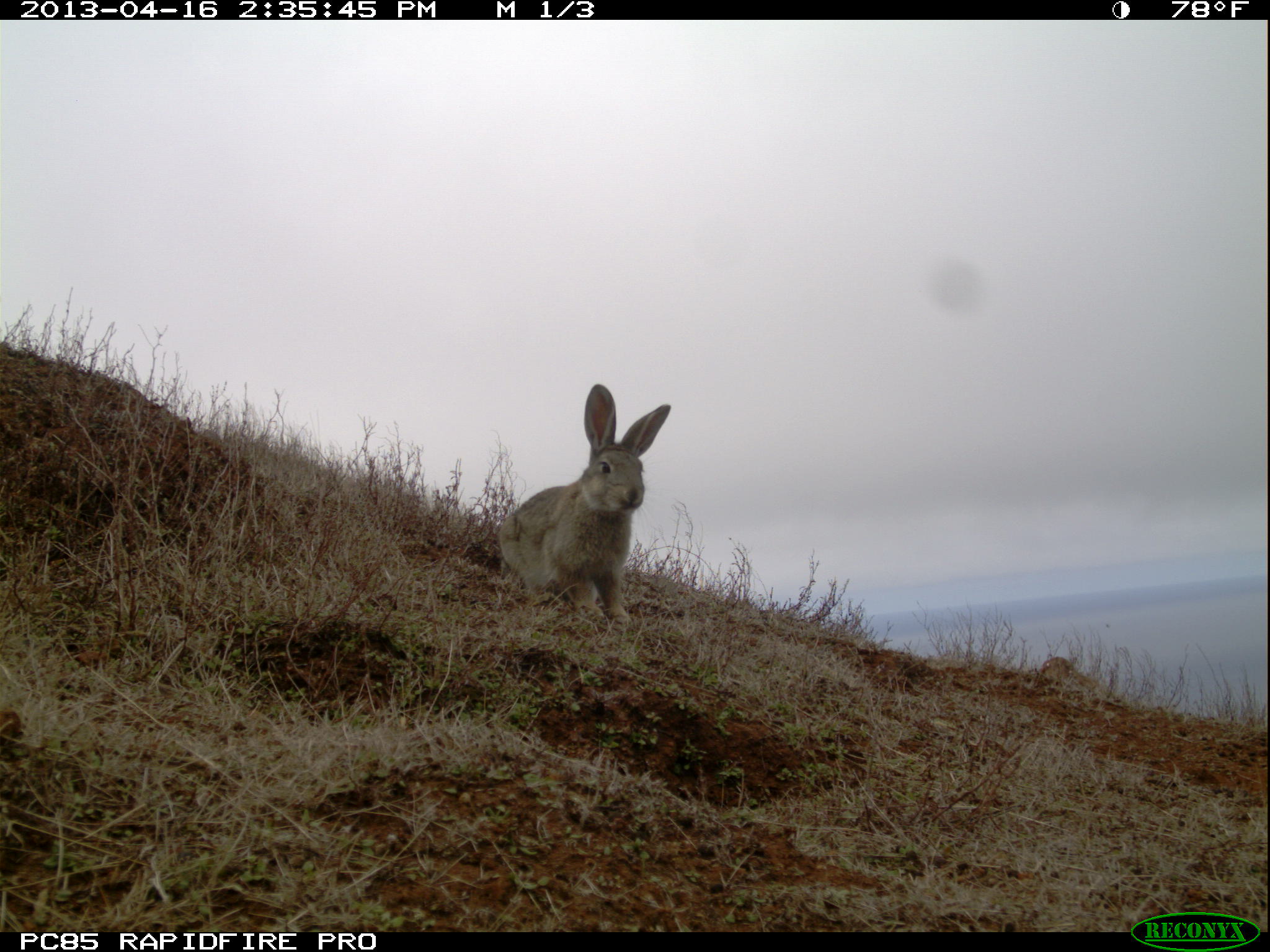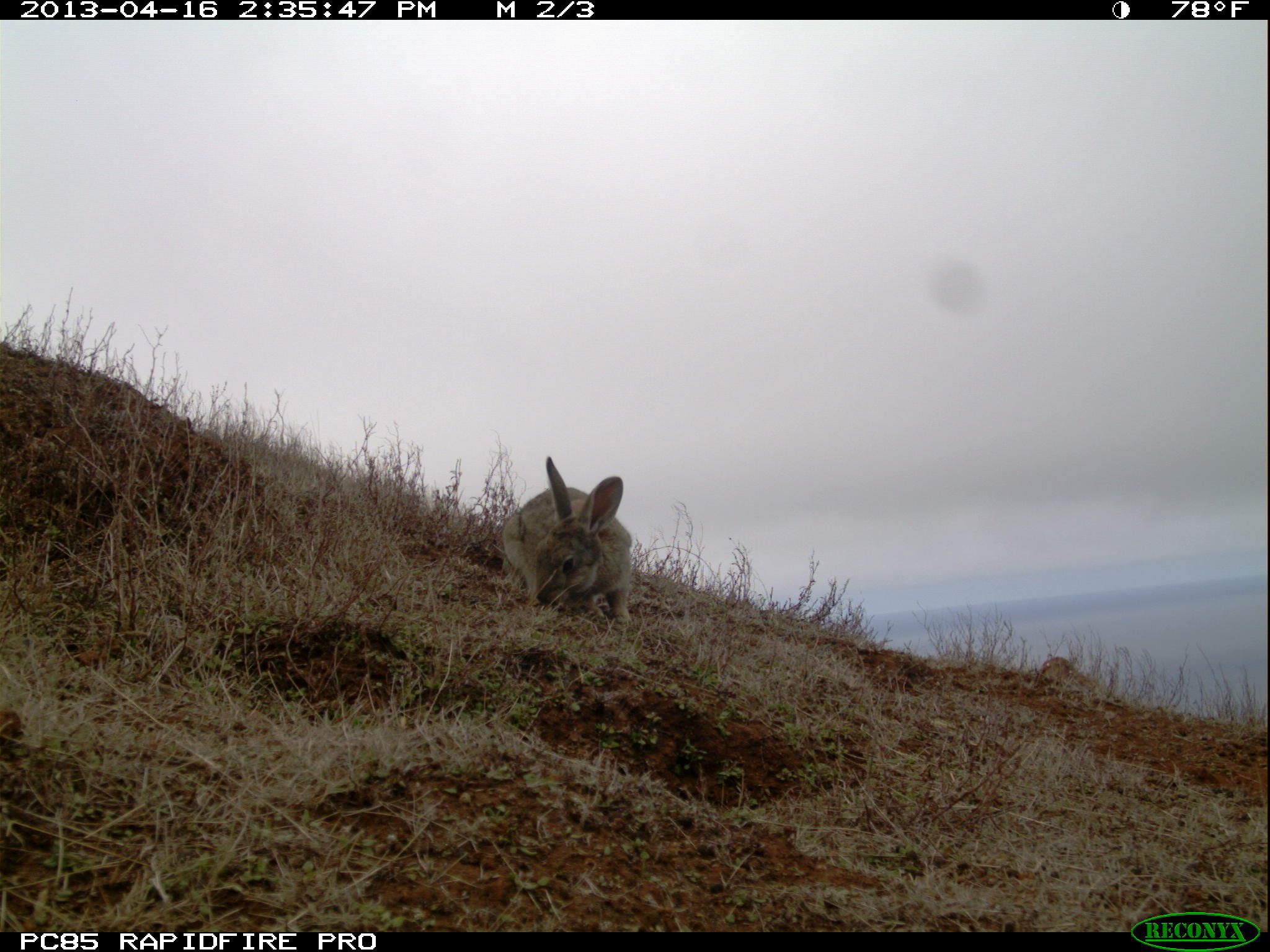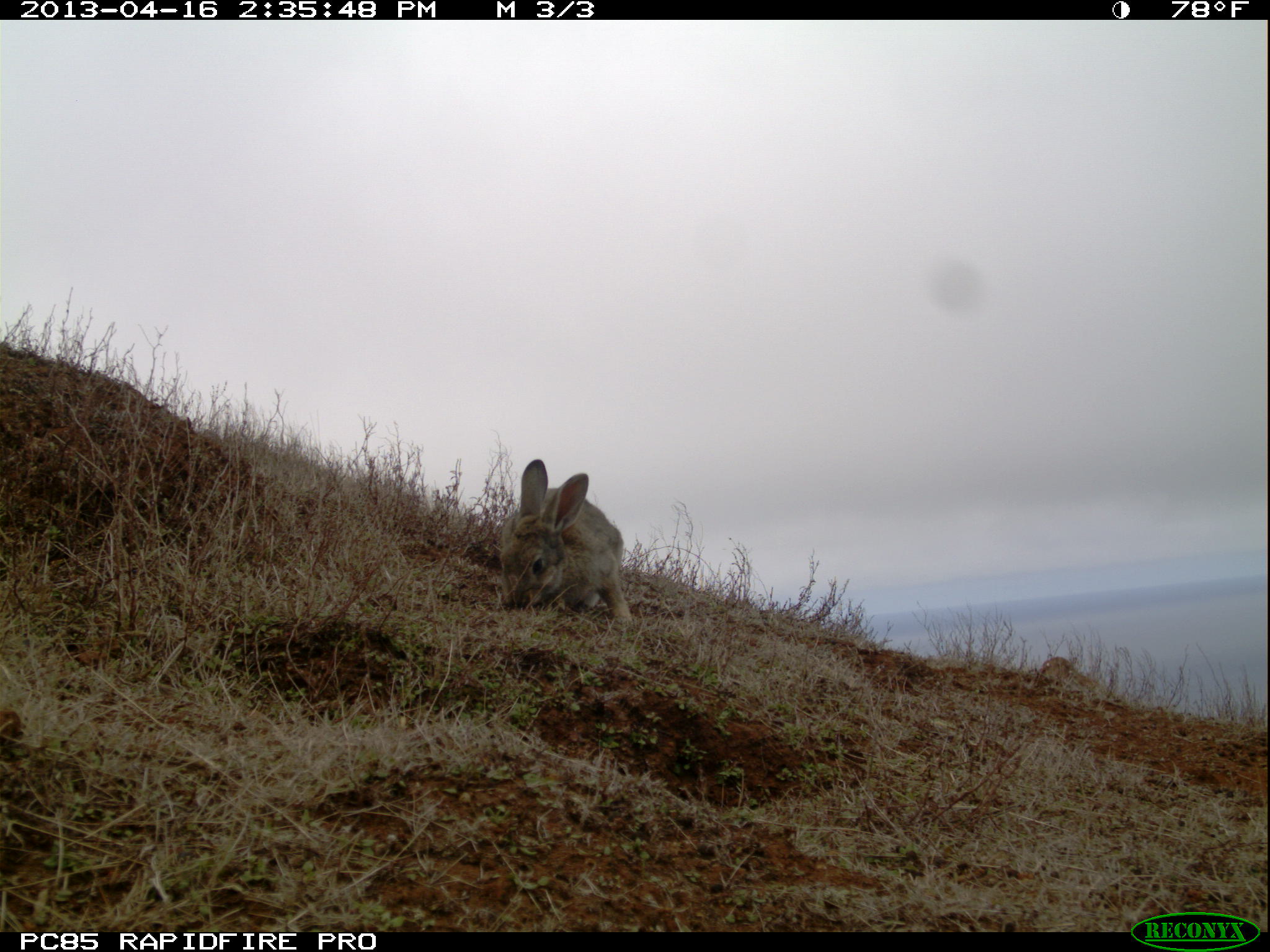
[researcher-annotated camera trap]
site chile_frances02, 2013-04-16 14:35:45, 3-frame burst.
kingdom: Animalia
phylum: Chordata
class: Mammalia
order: Lagomorpha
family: Leporidae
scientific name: Leporidae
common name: rabbits and hares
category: rabbit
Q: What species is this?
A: Rabbit (rabbits and hares) (Leporidae).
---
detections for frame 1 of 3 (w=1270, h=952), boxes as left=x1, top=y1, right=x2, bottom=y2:
rabbit: left=497, top=385, right=672, bottom=625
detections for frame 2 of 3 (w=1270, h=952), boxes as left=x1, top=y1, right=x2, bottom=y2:
rabbit: left=495, top=459, right=635, bottom=629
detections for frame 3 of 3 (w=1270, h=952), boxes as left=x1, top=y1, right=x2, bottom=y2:
rabbit: left=495, top=460, right=632, bottom=631